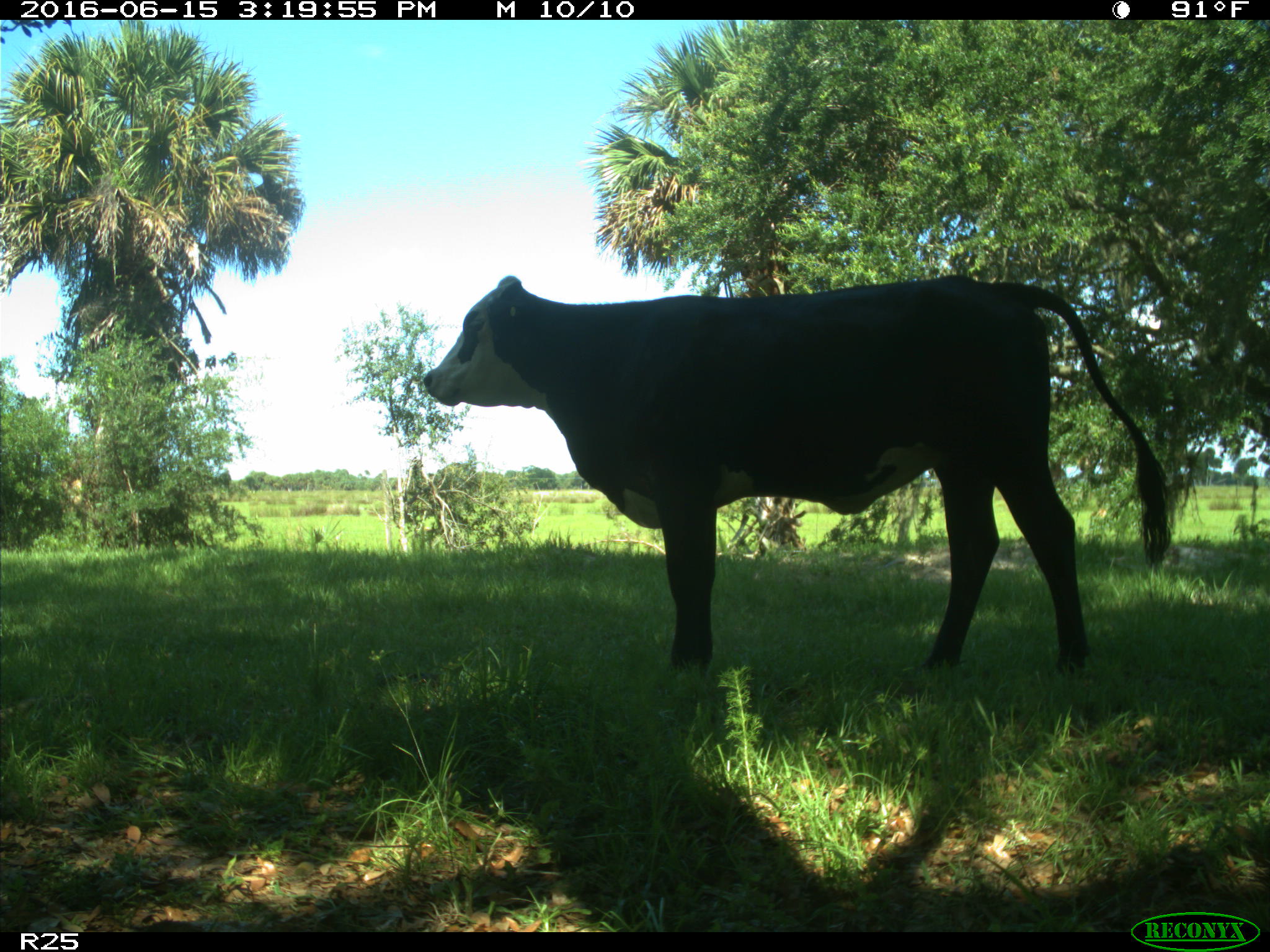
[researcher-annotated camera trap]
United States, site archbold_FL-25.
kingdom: Animalia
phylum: Chordata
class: Mammalia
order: Artiodactyla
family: Bovidae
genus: Bos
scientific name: Bos taurus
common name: domestic cow